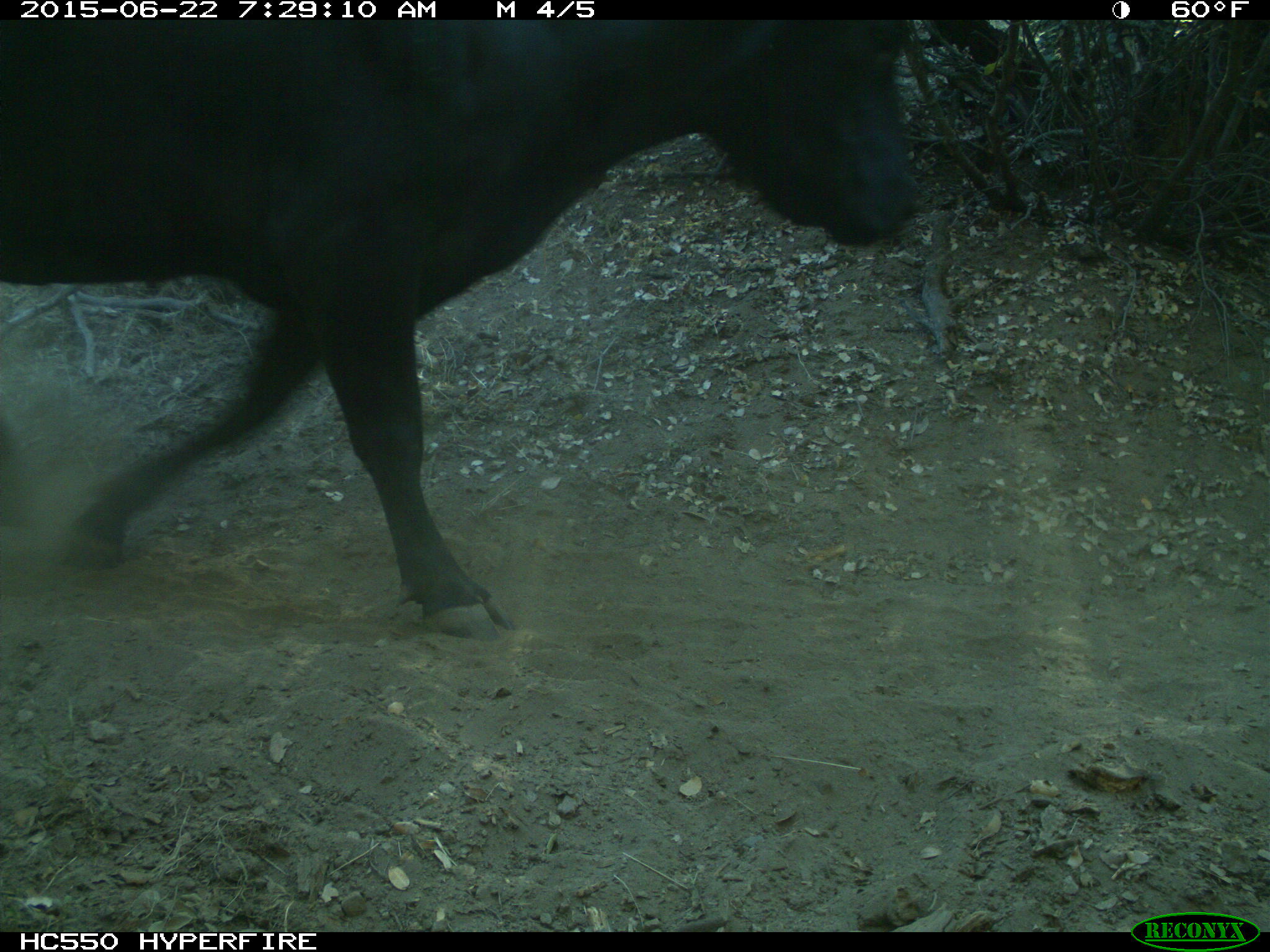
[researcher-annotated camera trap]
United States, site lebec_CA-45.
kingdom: Animalia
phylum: Chordata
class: Mammalia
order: Artiodactyla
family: Bovidae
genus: Bos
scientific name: Bos taurus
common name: domestic cow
Bos taurus (domestic cow).